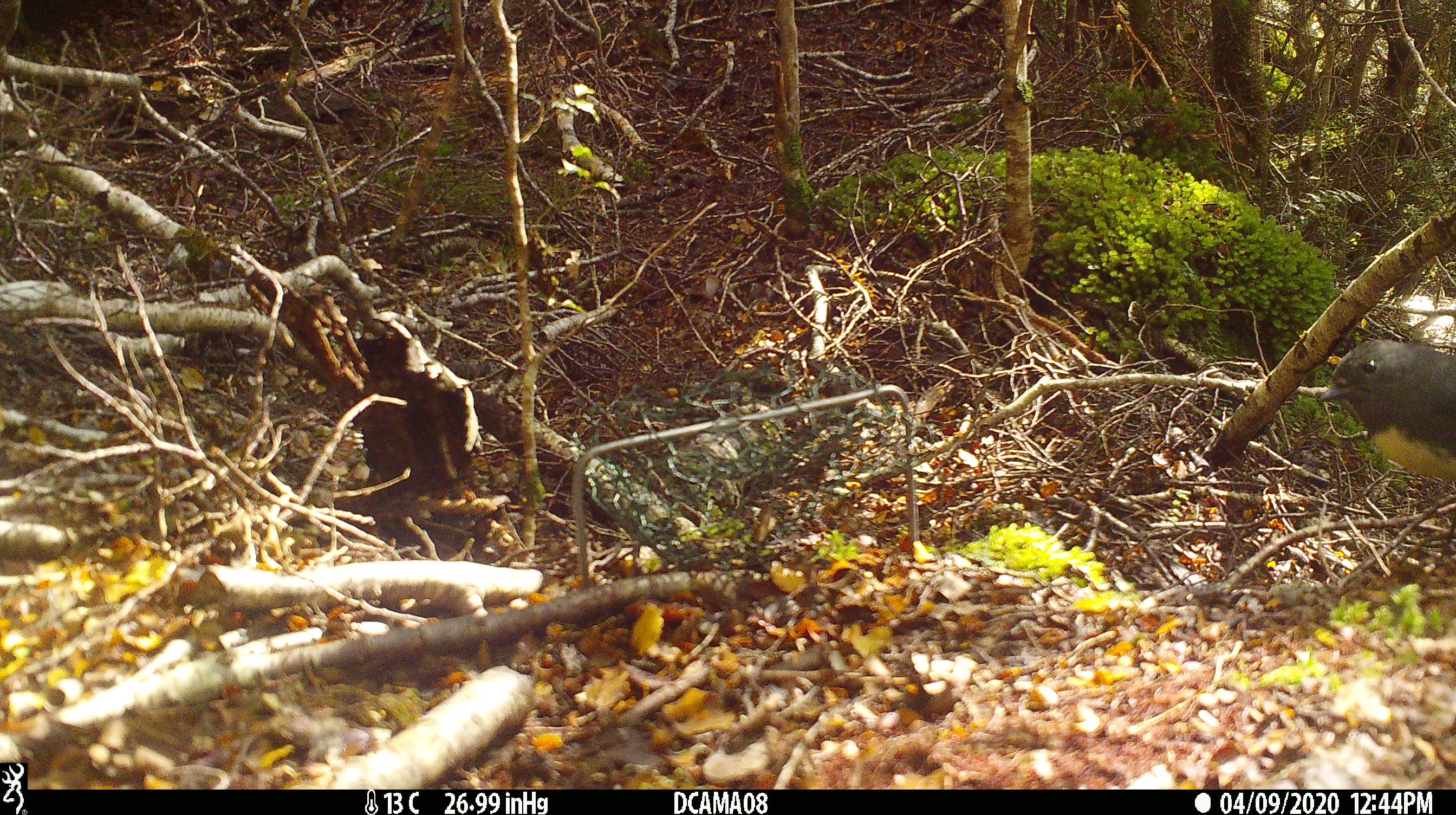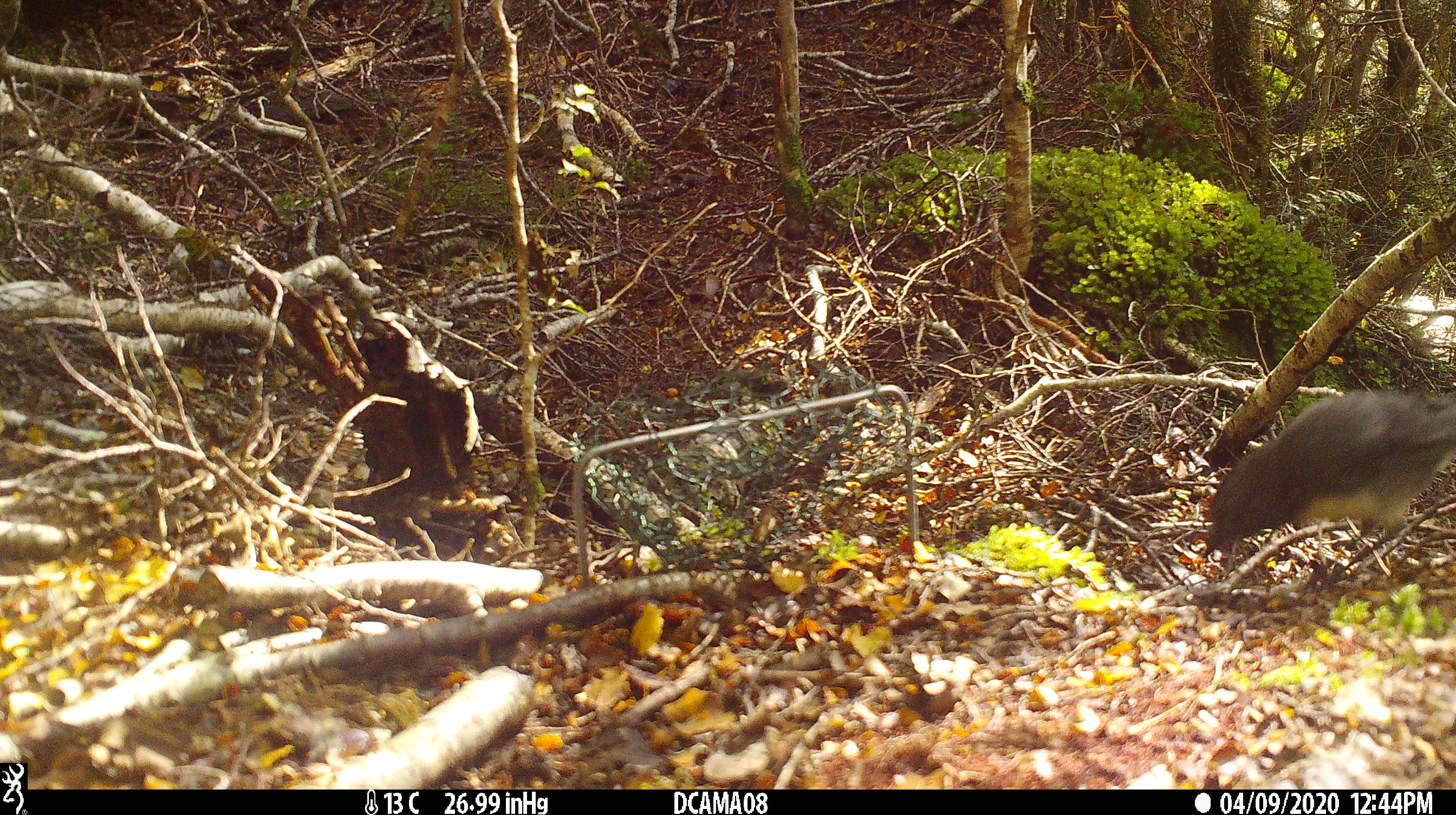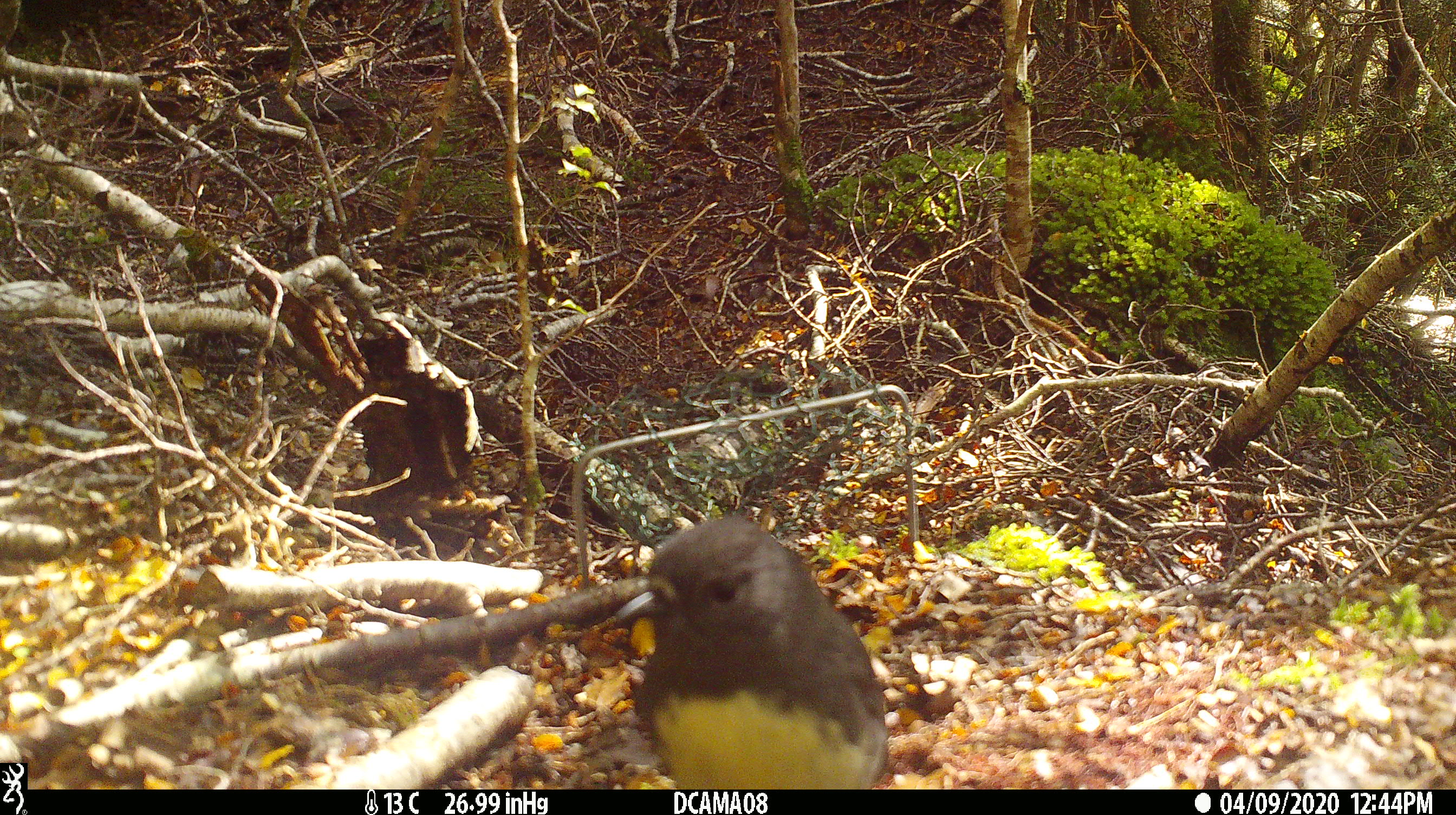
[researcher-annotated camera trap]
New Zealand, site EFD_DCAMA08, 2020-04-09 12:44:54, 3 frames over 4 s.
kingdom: Animalia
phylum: Chordata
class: Aves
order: Passeriformes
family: Petroicidae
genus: Petroica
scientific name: Petroica australis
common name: new zealand robin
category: robin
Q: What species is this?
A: Robin (new zealand robin) (Petroica australis).